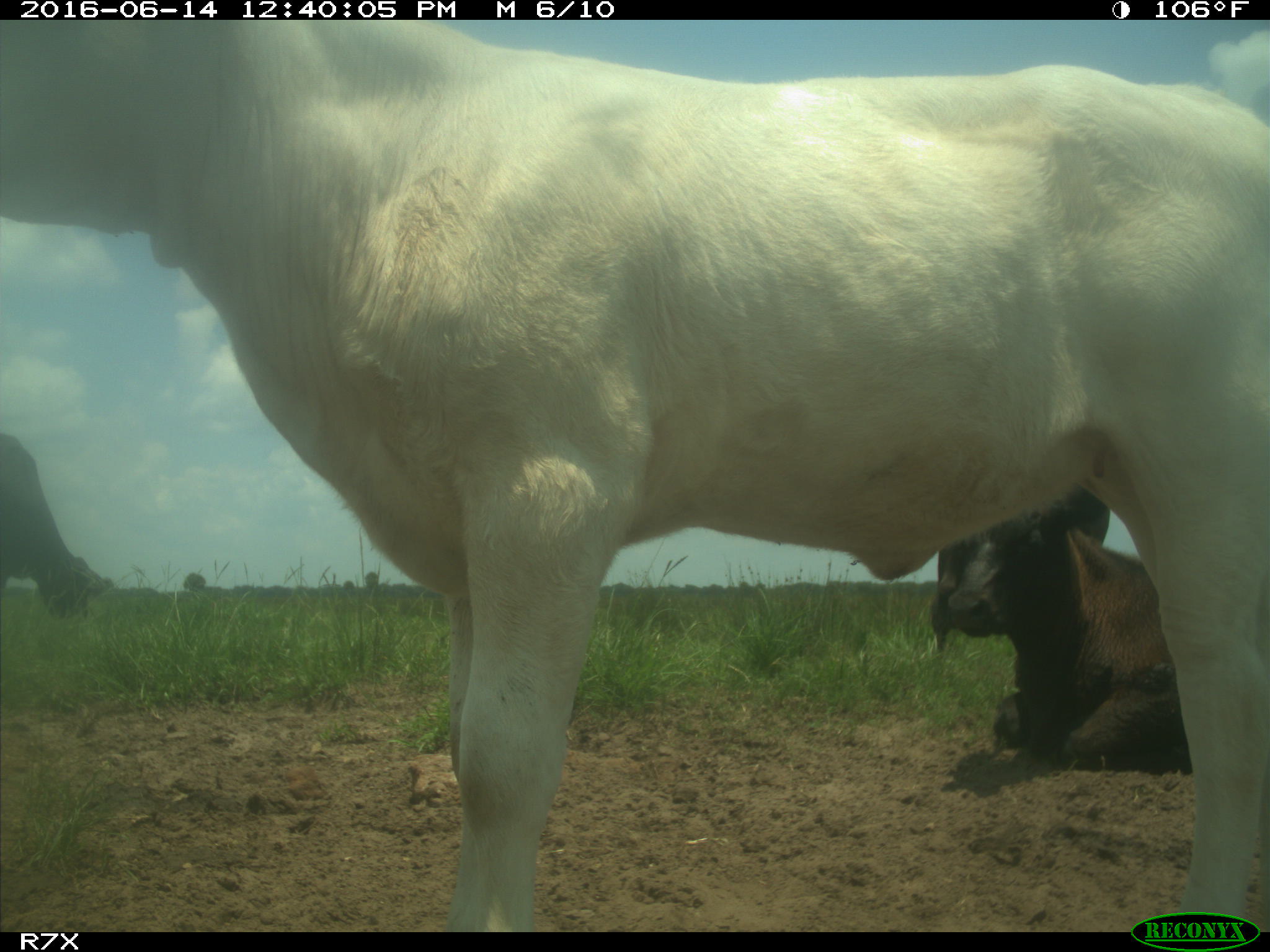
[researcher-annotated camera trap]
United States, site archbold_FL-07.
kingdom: Animalia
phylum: Chordata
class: Mammalia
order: Artiodactyla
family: Bovidae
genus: Bos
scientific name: Bos taurus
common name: domestic cow